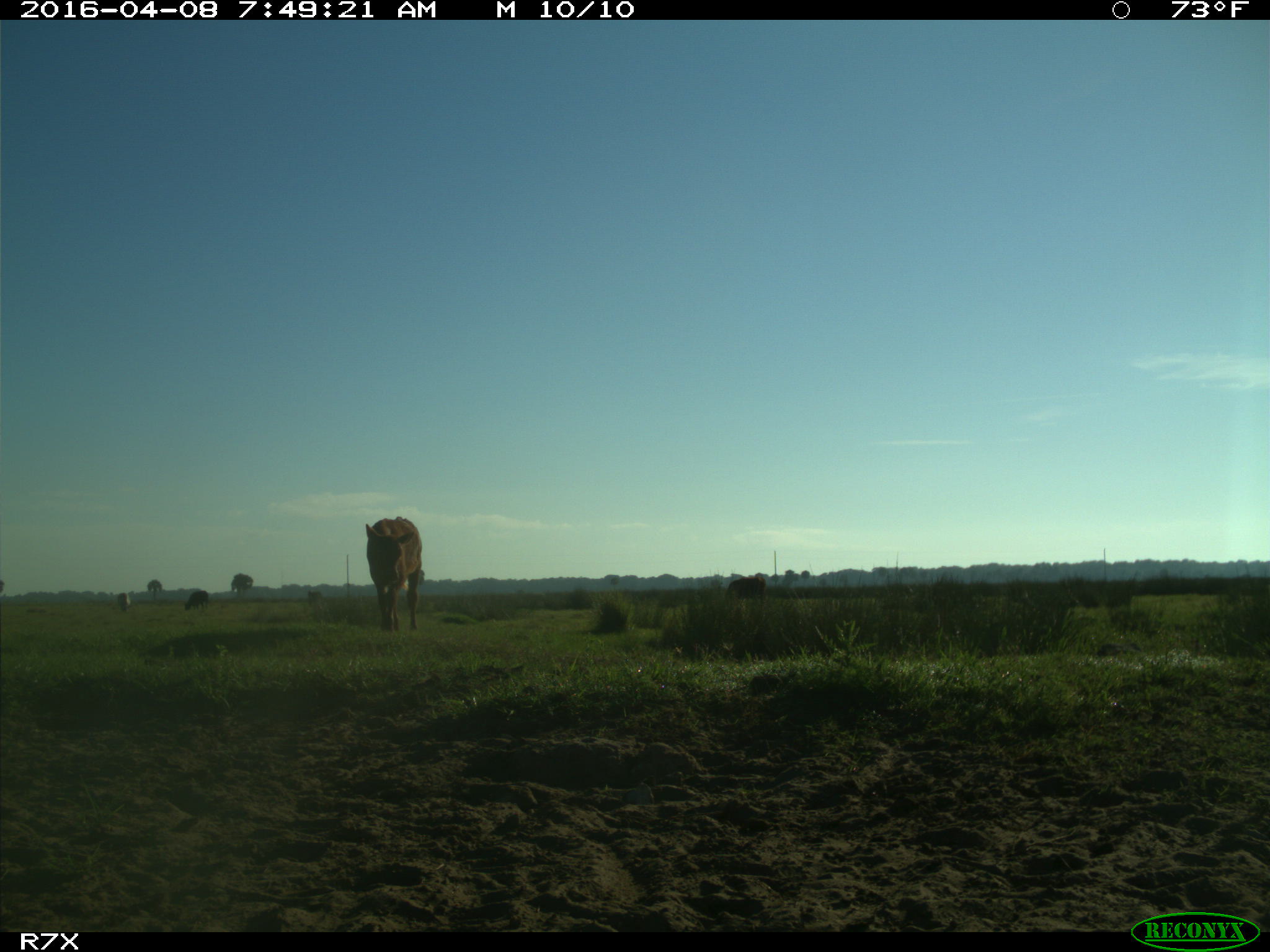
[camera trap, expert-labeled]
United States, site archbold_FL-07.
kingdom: Animalia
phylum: Chordata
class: Mammalia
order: Artiodactyla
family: Bovidae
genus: Bos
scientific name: Bos taurus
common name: domestic cow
Bos taurus (domestic cow).